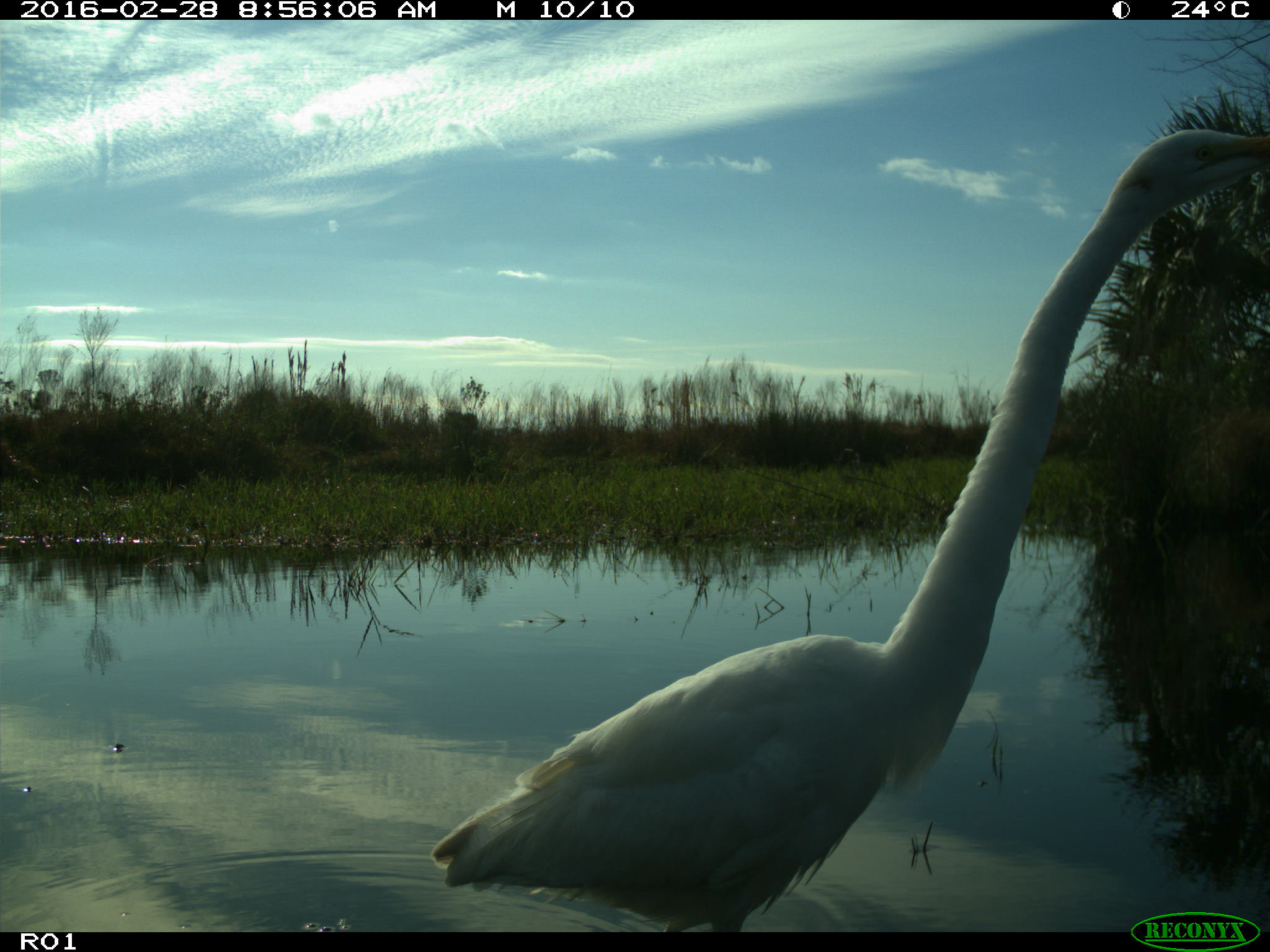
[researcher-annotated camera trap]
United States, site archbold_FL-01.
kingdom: Animalia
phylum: Chordata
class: Aves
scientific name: Aves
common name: birds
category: unidentified bird